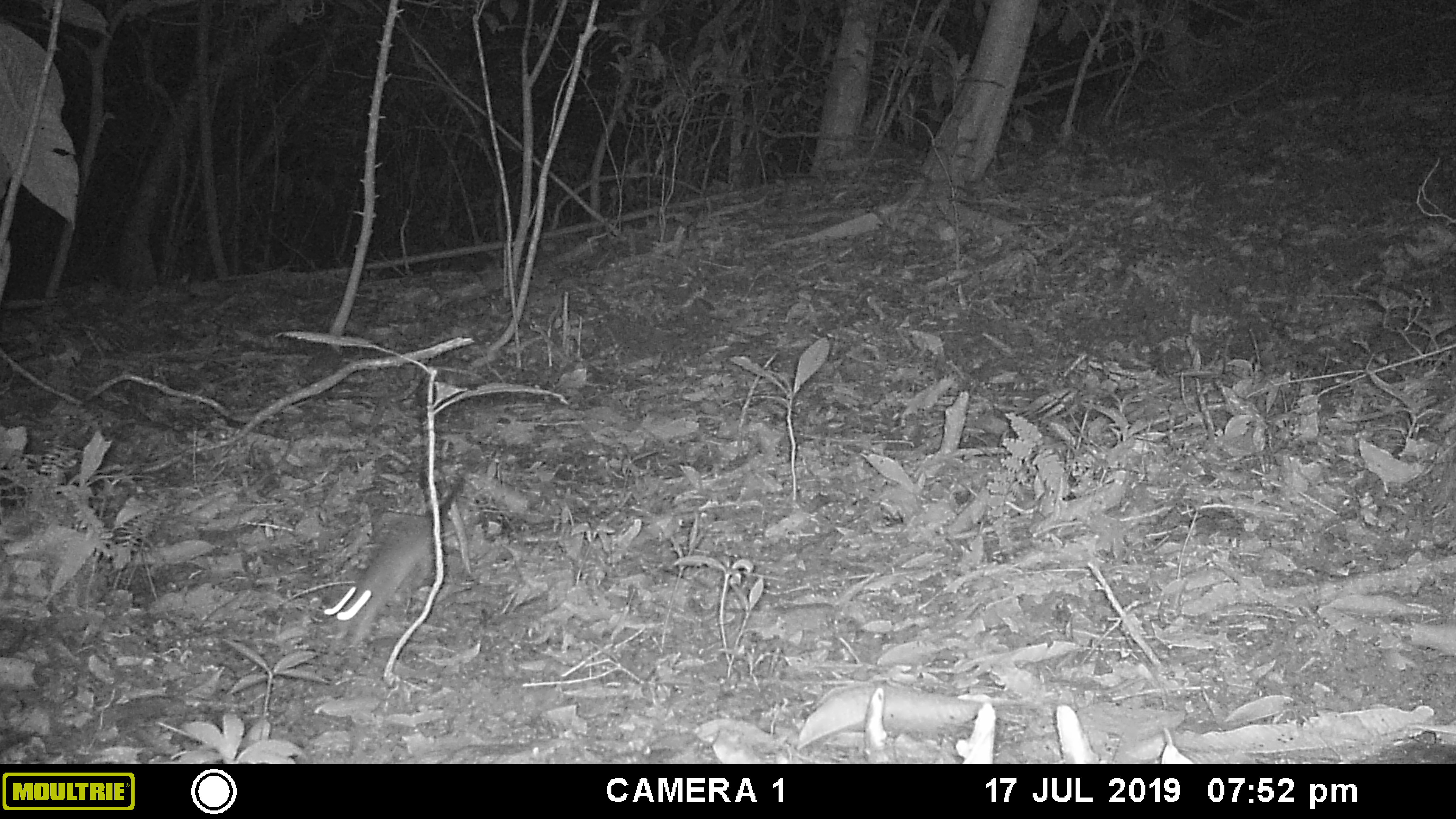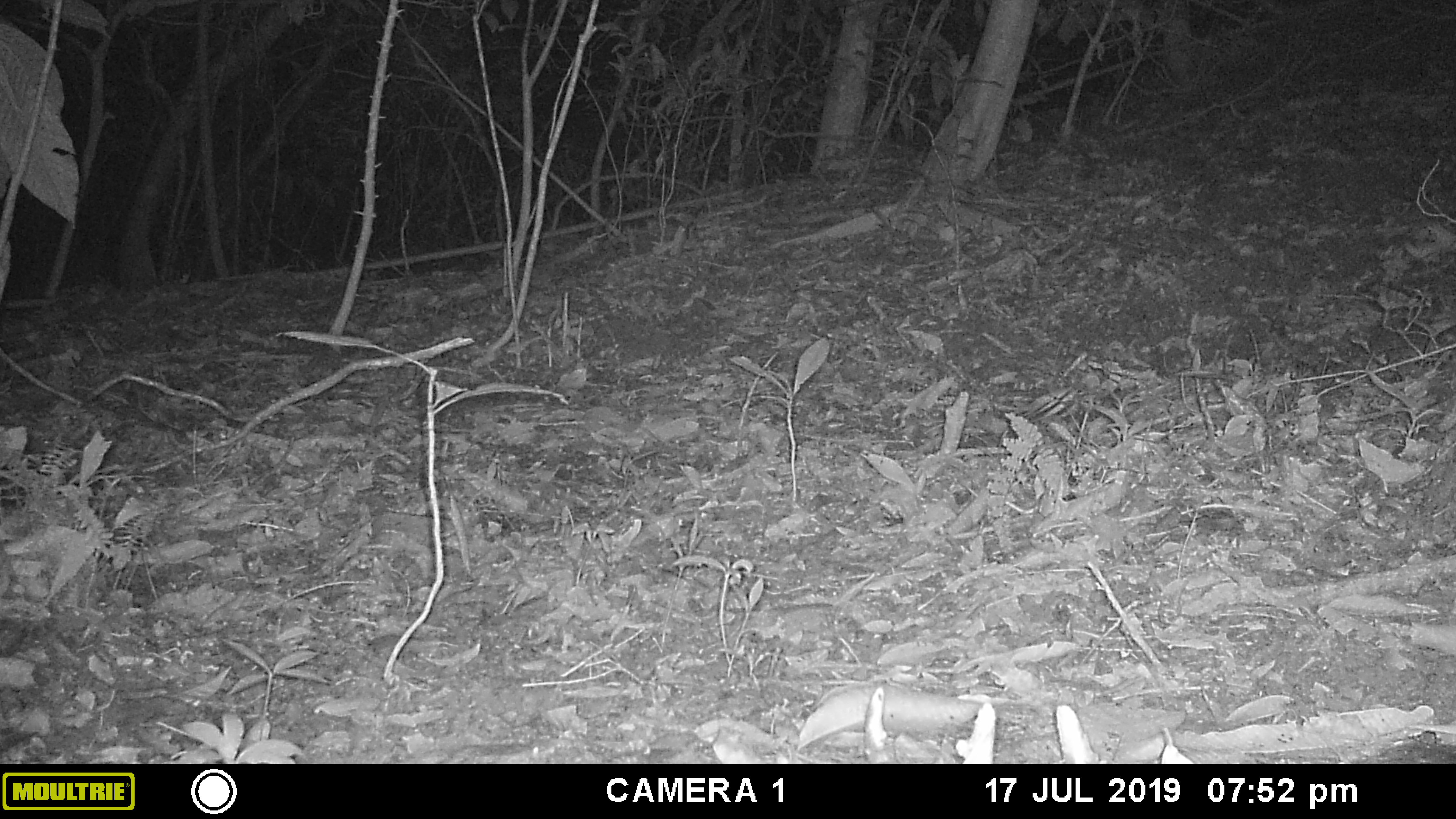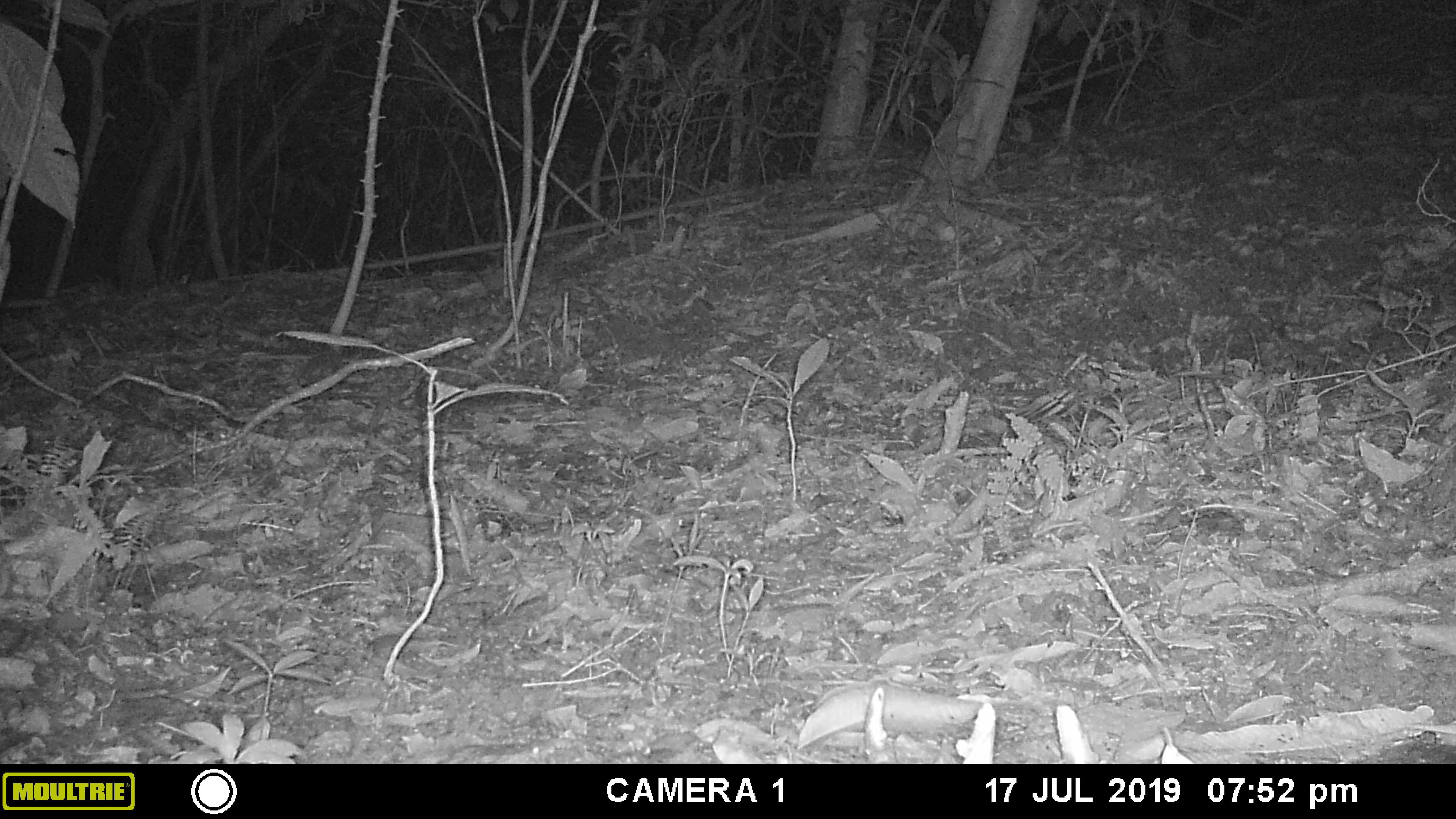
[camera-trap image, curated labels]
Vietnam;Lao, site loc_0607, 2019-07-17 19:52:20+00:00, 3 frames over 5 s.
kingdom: Animalia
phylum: Chordata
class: Mammalia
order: Rodentia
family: Muridae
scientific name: Muridae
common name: old-world mice and rats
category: unidentified murid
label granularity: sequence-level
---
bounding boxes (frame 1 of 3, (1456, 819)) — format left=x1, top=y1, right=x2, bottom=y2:
unidentified murid: left=317, top=453, right=483, bottom=670